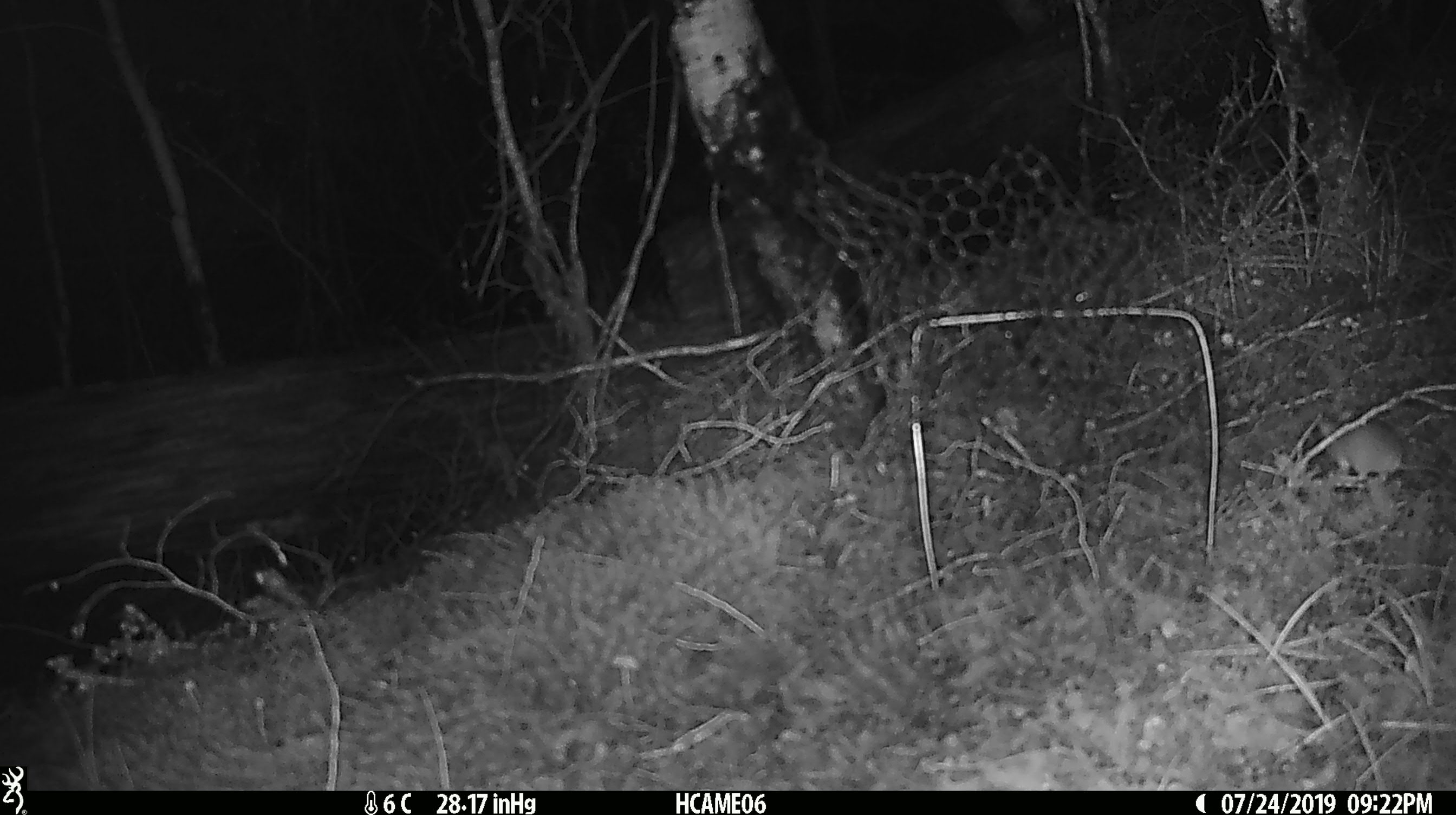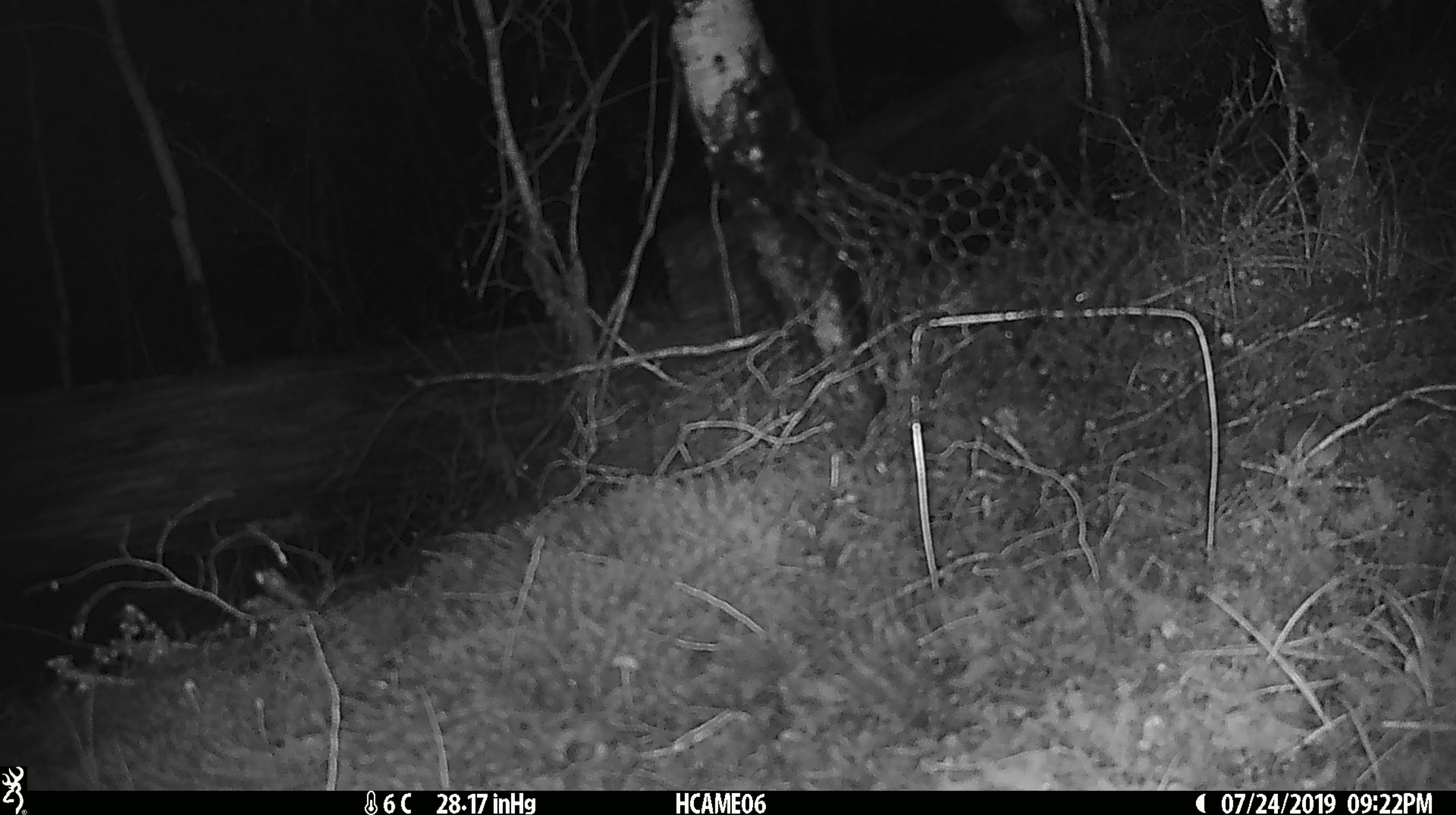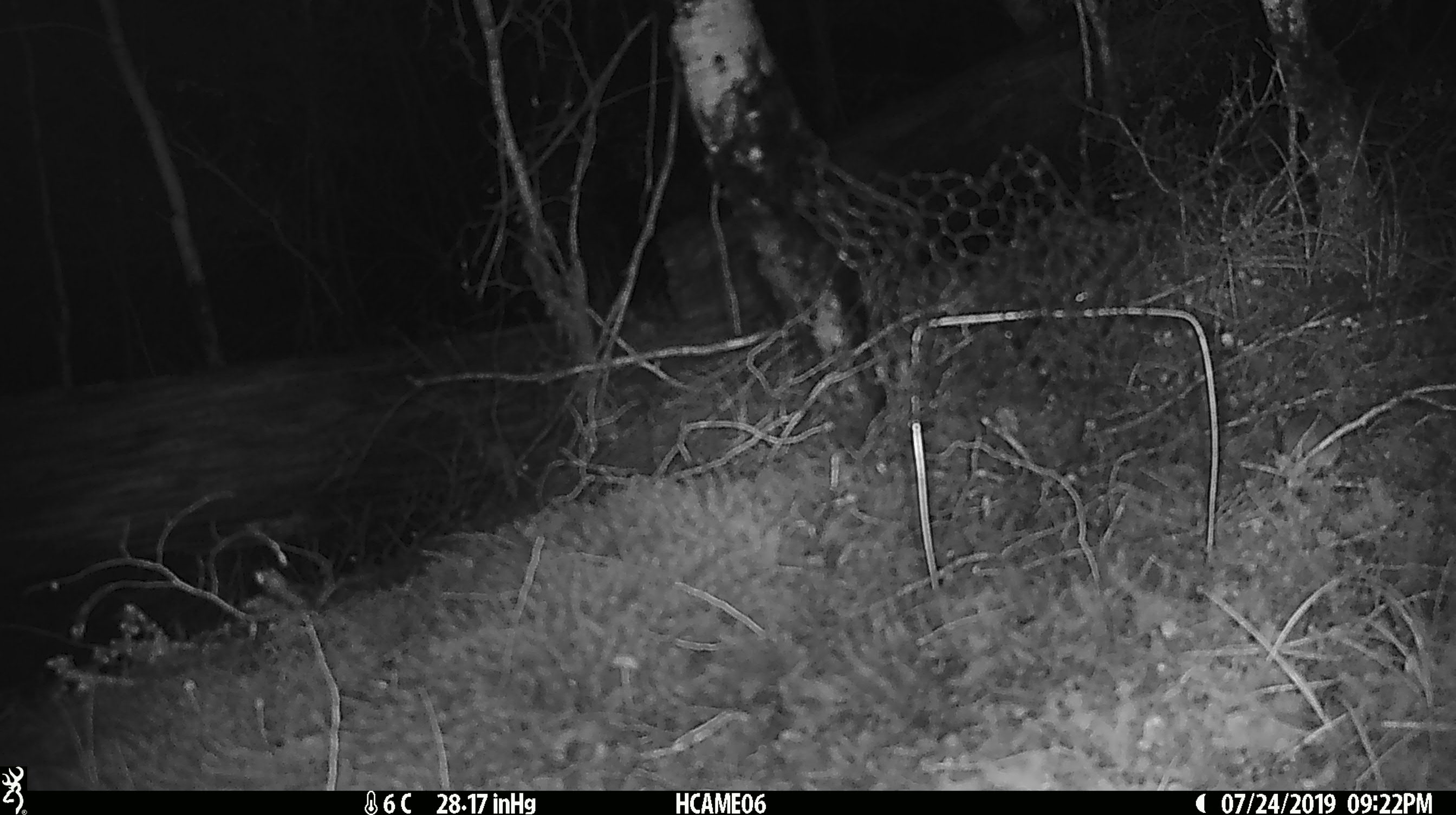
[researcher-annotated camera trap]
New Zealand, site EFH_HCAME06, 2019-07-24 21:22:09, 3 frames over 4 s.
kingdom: Animalia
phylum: Chordata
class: Mammalia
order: Rodentia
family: Muridae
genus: Mus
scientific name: Mus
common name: mouse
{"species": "mouse (Mus)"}